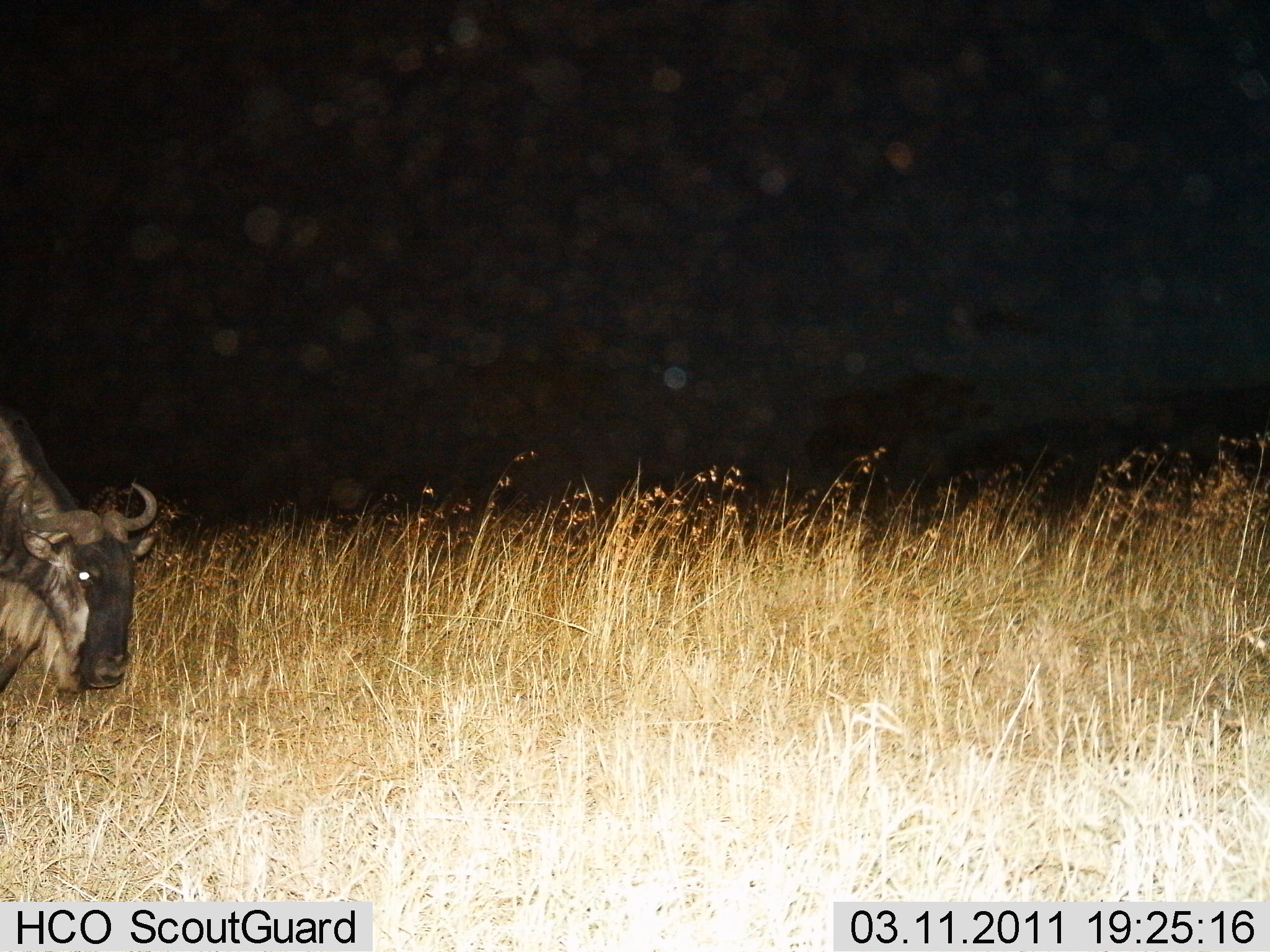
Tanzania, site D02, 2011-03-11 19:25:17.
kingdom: Animalia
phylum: Chordata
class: Mammalia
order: Artiodactyla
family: Bovidae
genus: Connochaetes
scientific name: Connochaetes taurinus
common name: blue wildebeest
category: wildebeest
Wildebeest (blue wildebeest) (Connochaetes taurinus), count 1. Behavior (volunteer vote fractions): standing 45%, resting 0%, moving 27%, interacting 0%. Young present (vote fraction): 0%. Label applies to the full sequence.